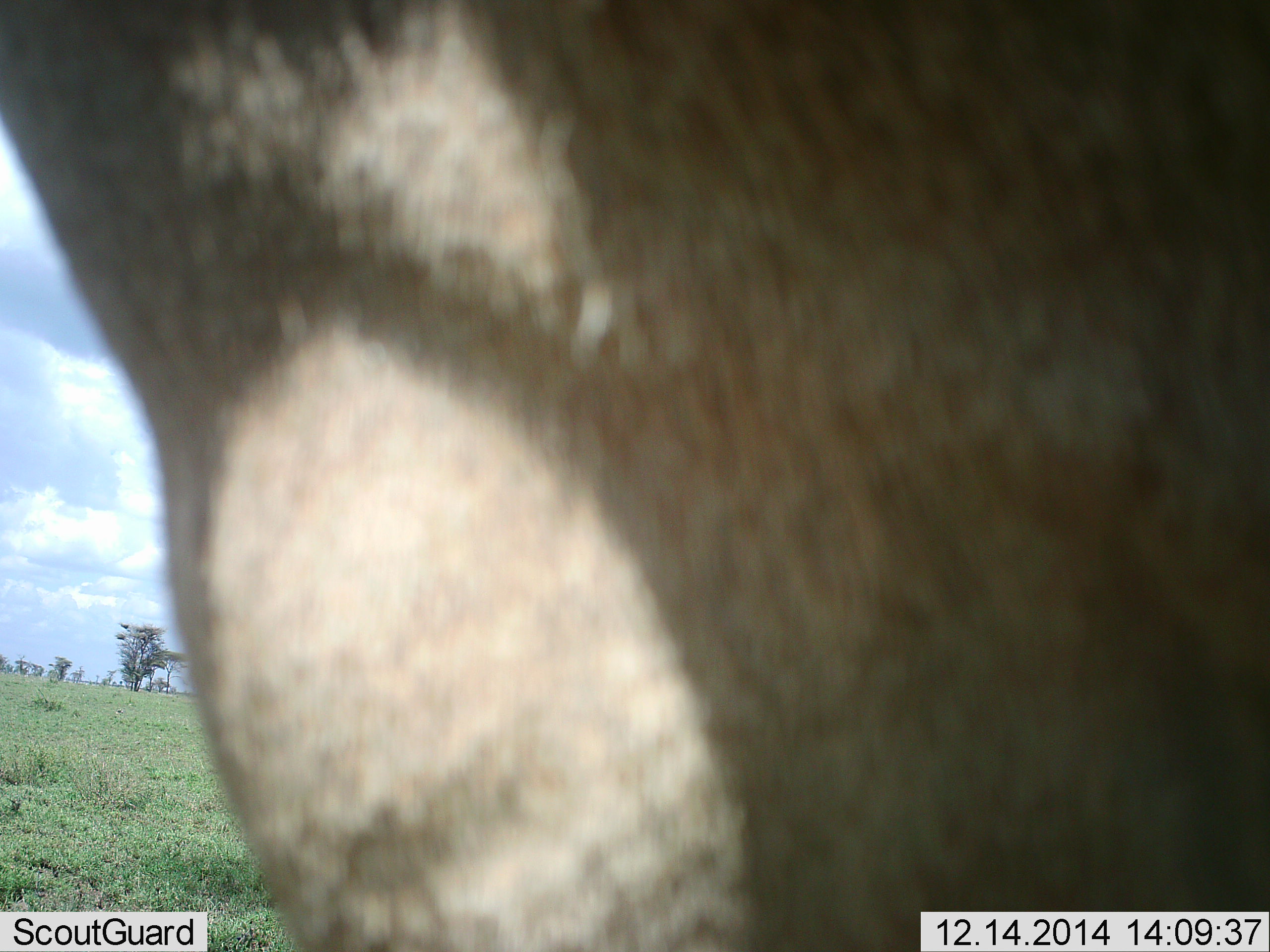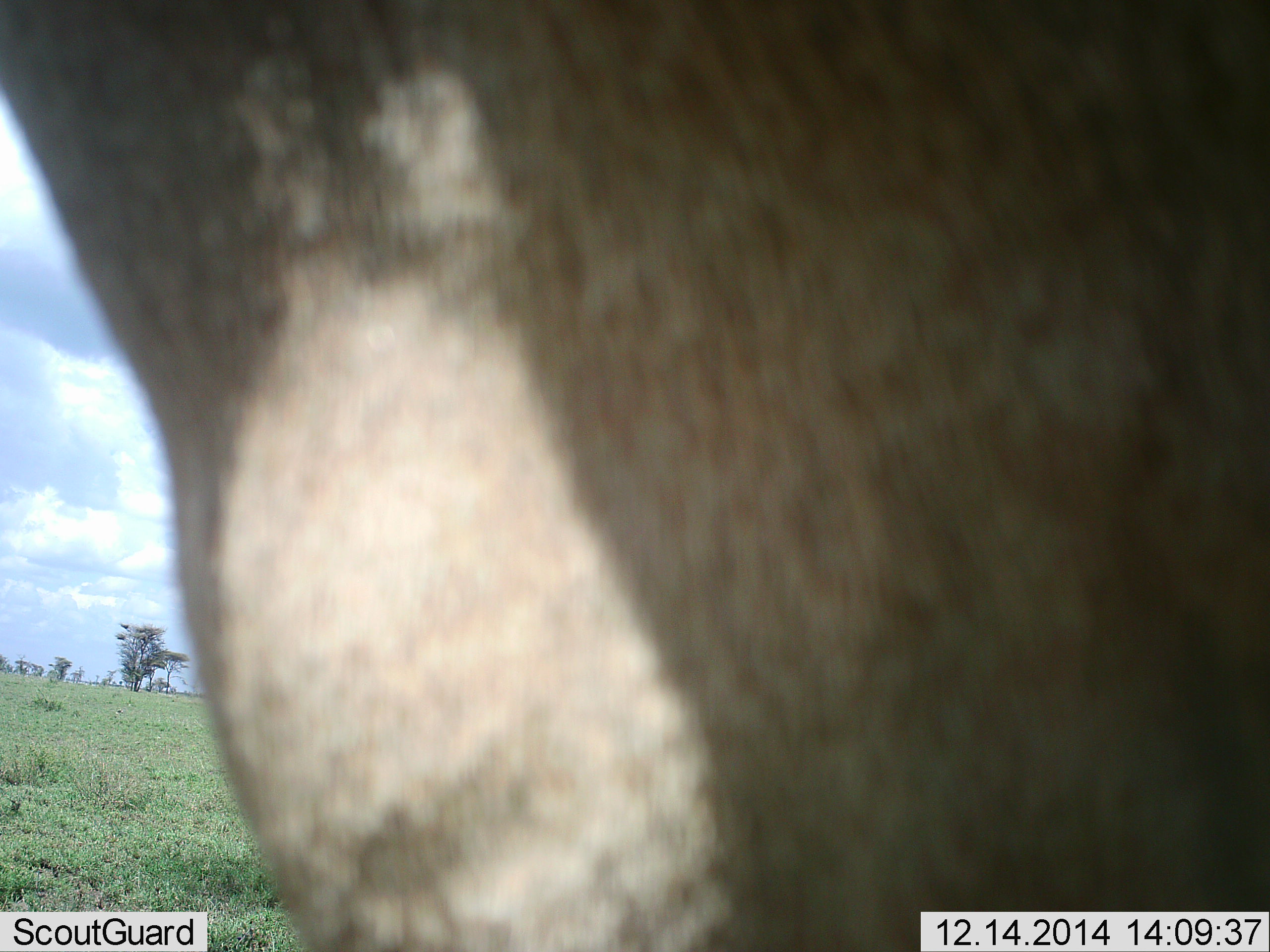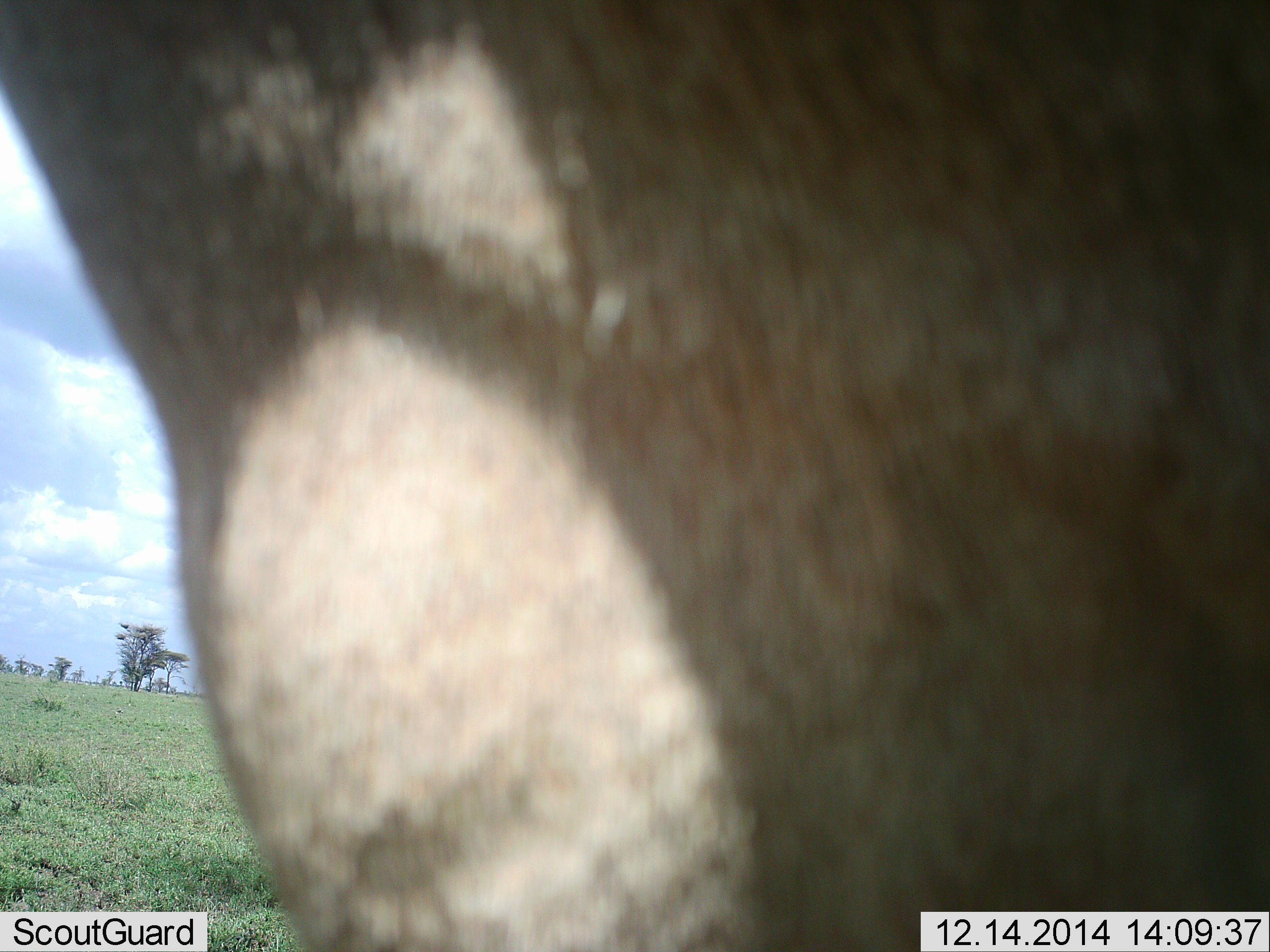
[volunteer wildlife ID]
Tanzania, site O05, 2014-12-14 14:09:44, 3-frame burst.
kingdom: Animalia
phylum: Chordata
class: Mammalia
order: Artiodactyla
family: Bovidae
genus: Connochaetes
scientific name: Connochaetes taurinus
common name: blue wildebeest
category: wildebeest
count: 1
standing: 100%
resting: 0%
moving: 0%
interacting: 0%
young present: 0%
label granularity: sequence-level